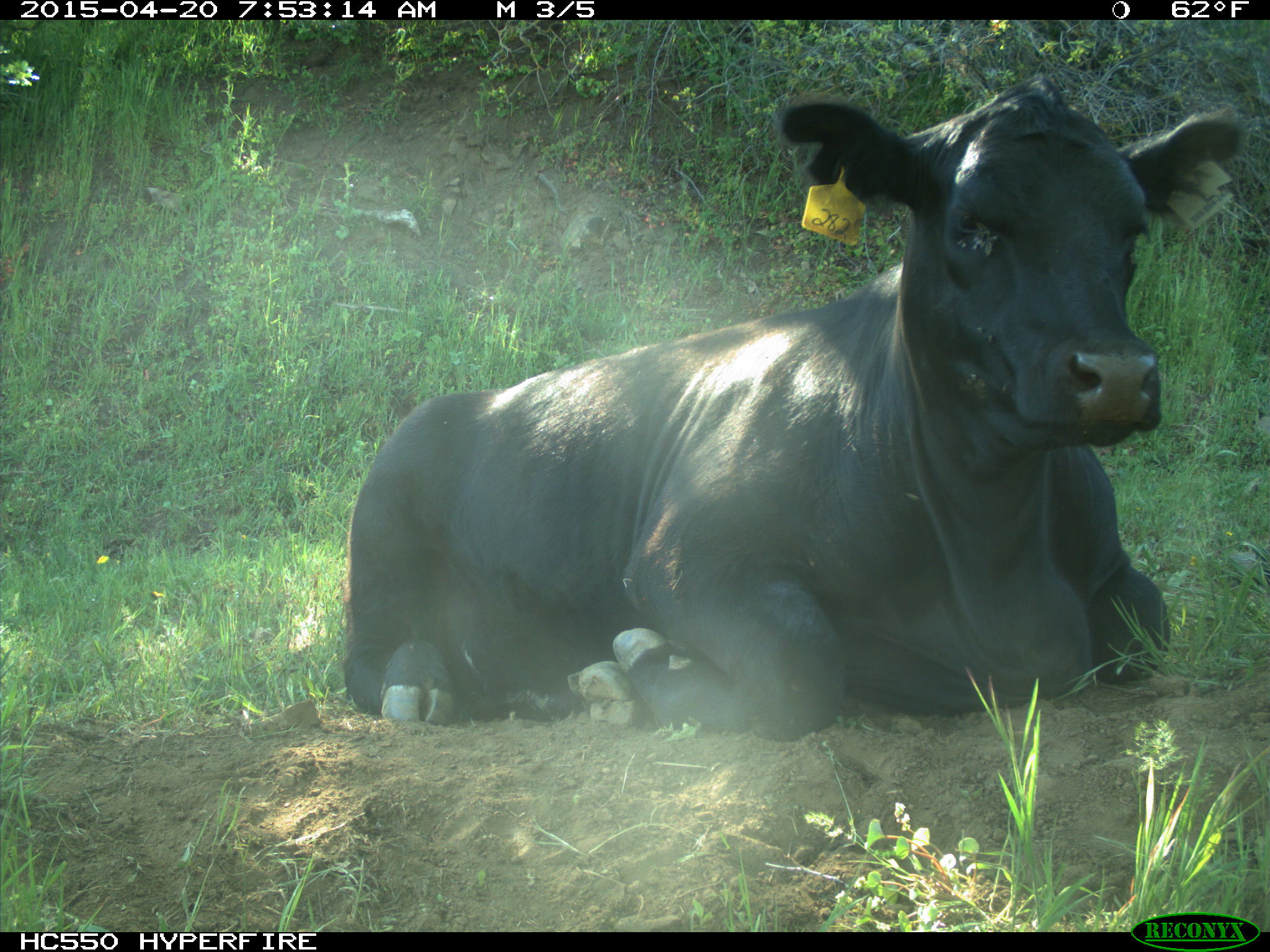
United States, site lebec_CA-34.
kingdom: Animalia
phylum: Chordata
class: Mammalia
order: Artiodactyla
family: Bovidae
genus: Bos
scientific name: Bos taurus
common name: domestic cow